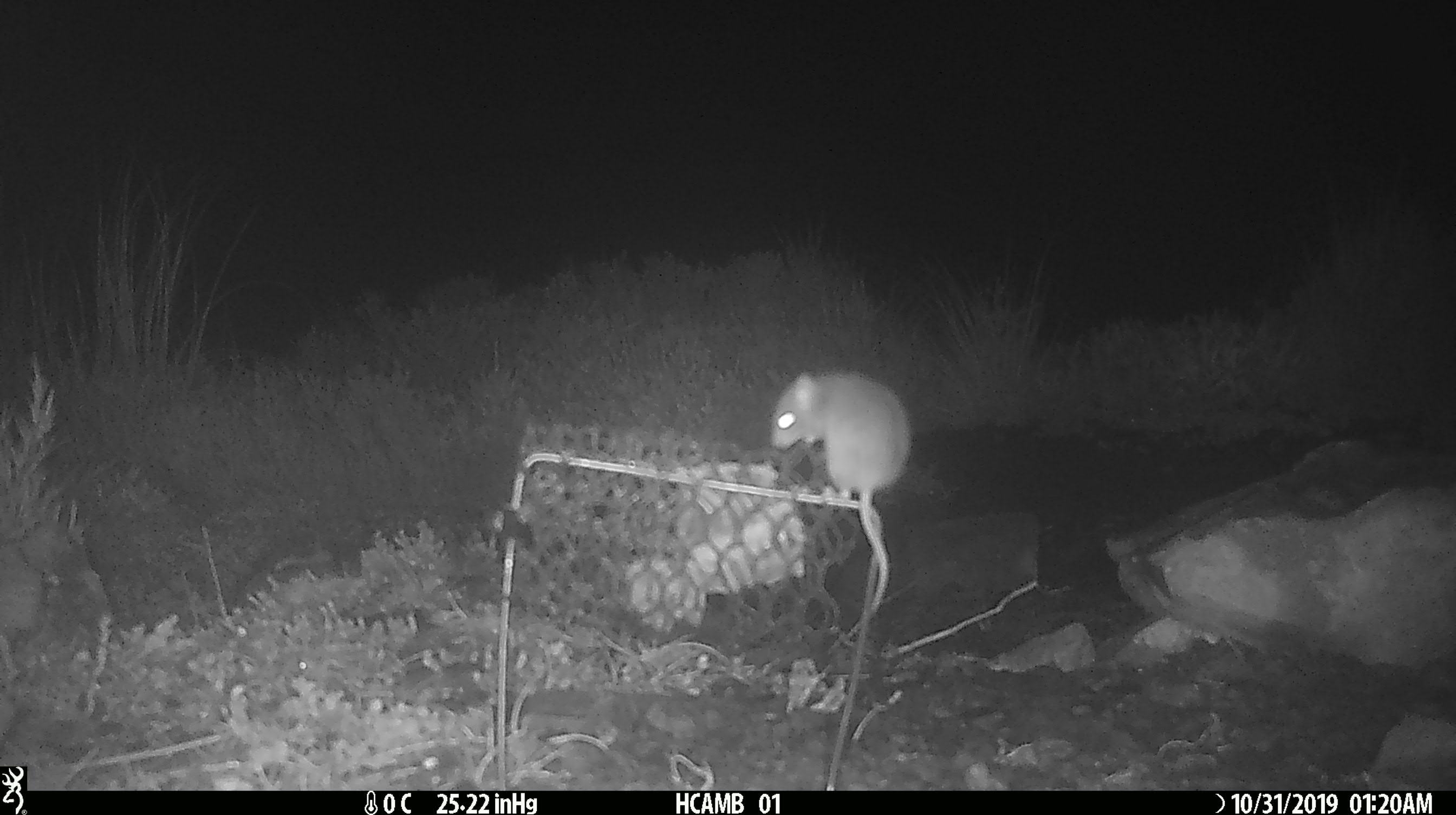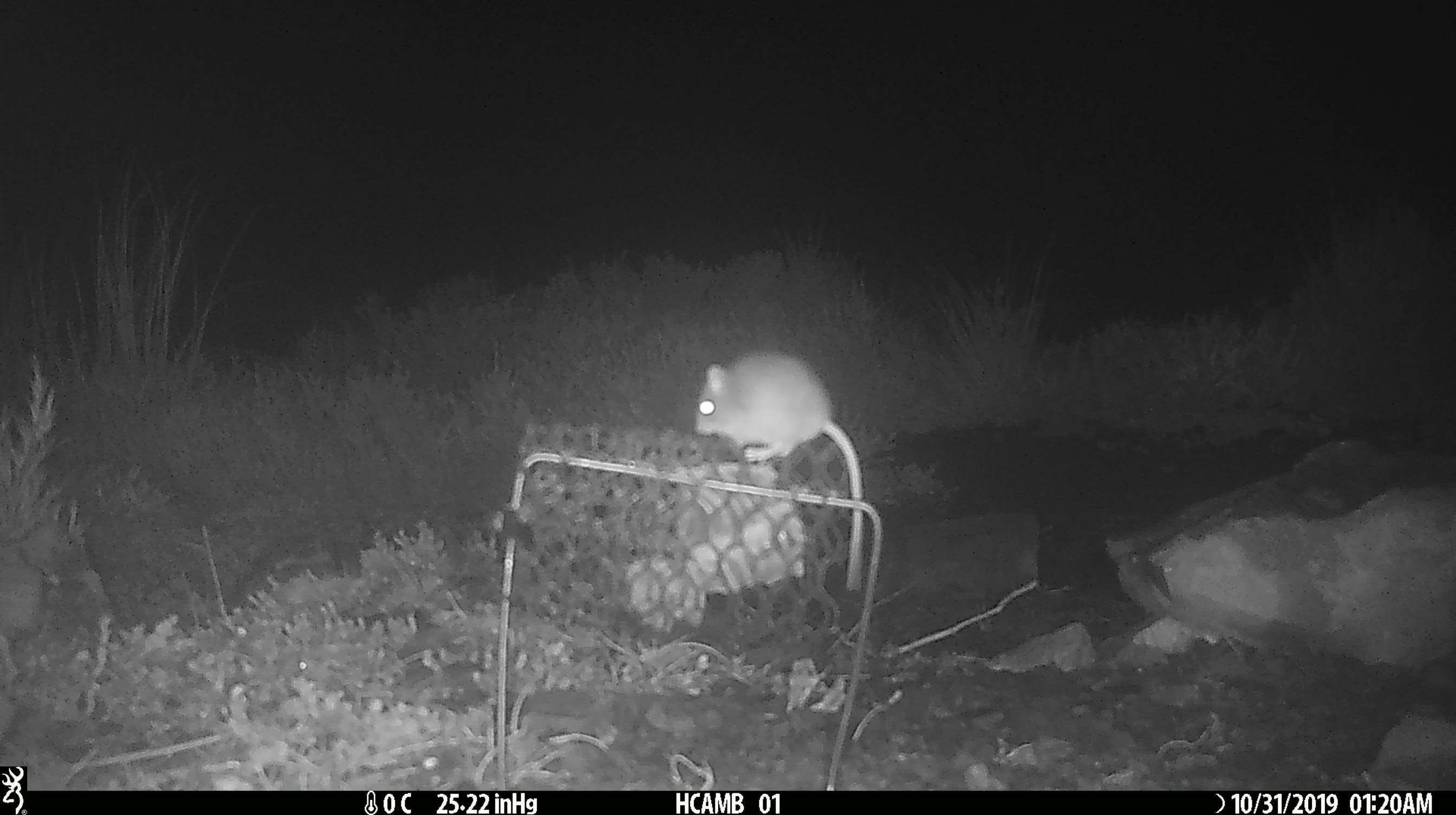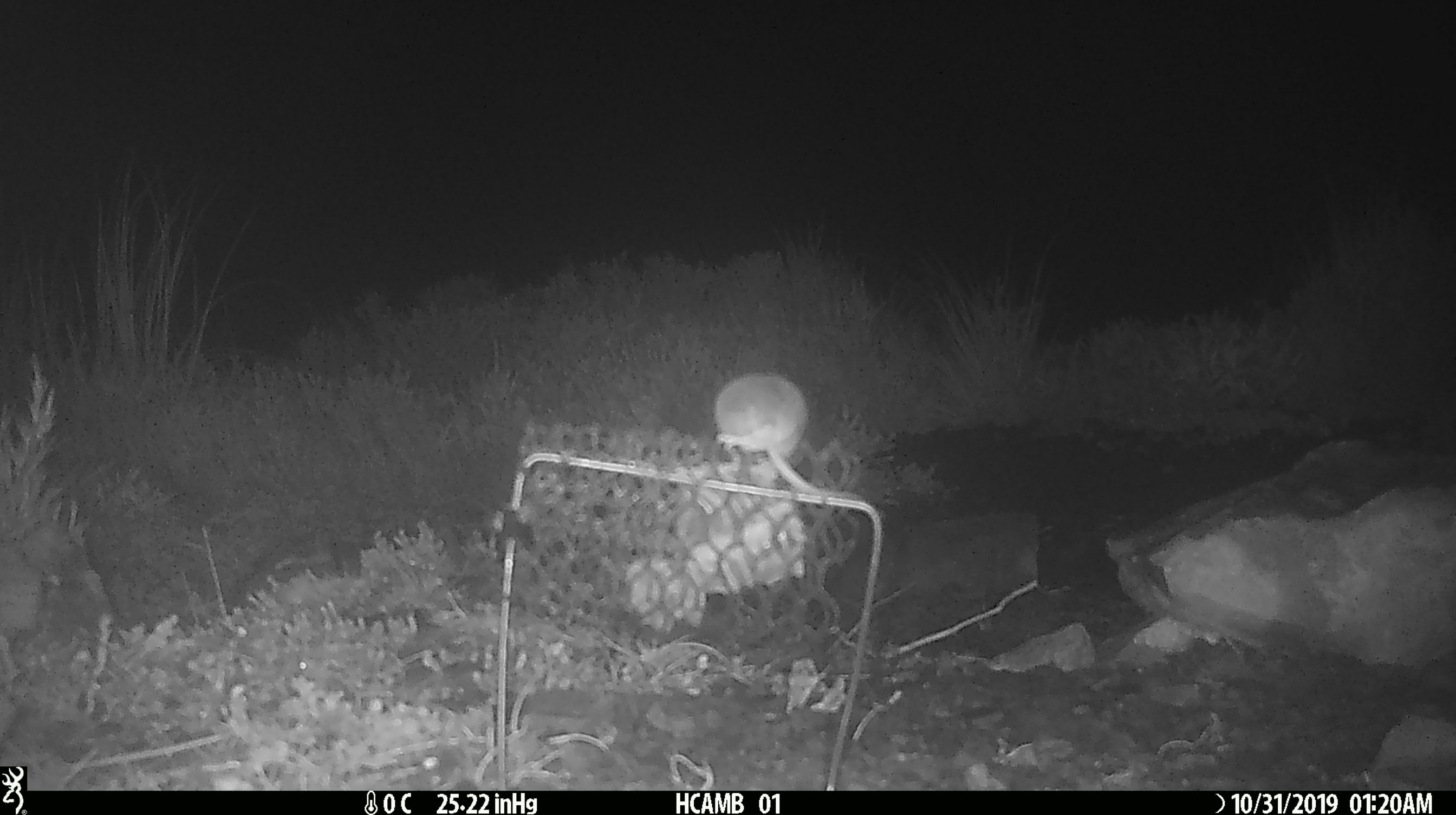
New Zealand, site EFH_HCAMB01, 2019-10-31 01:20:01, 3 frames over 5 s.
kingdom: Animalia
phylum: Chordata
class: Mammalia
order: Rodentia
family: Muridae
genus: Mus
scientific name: Mus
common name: mouse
Mouse (Mus).